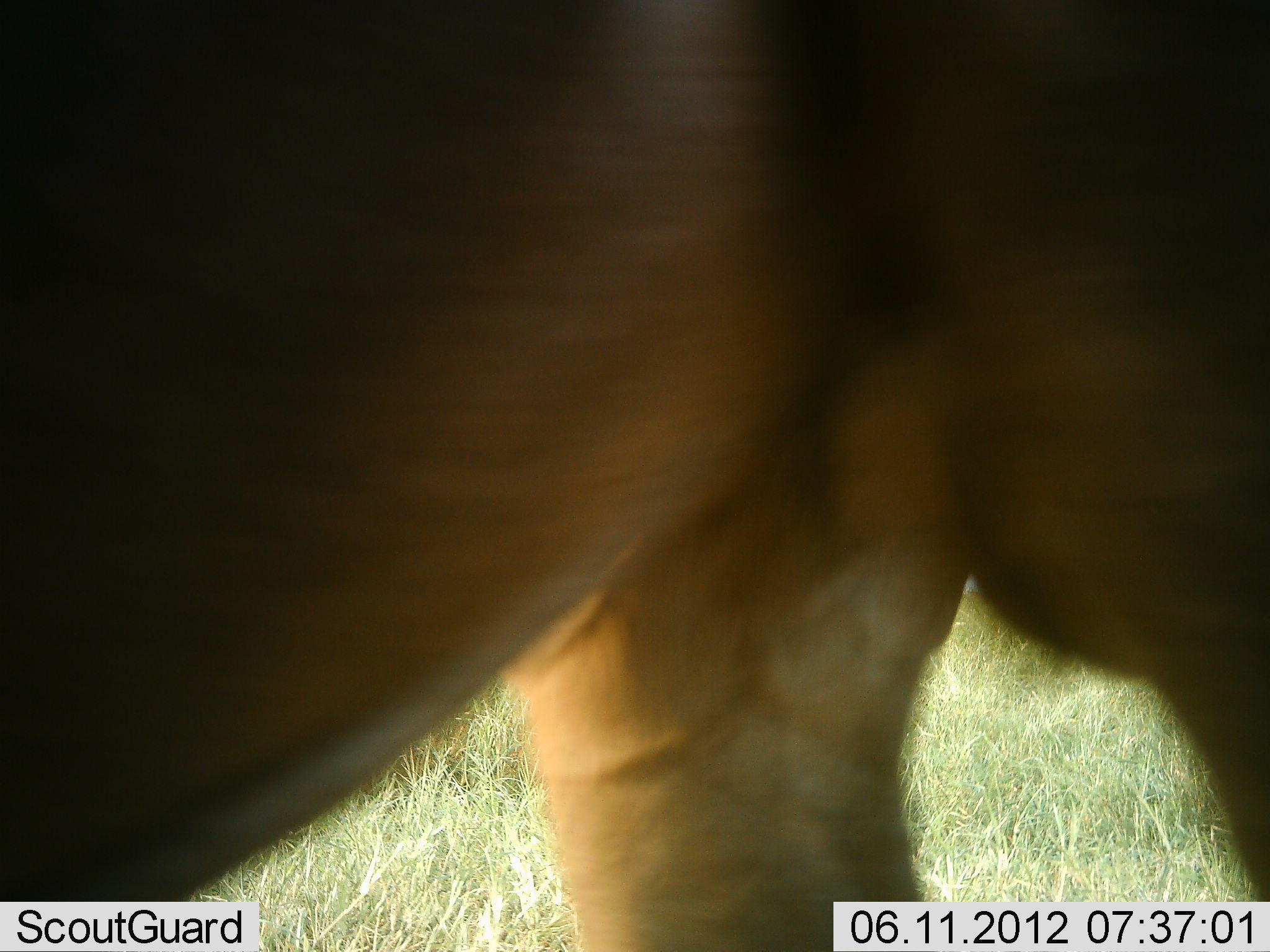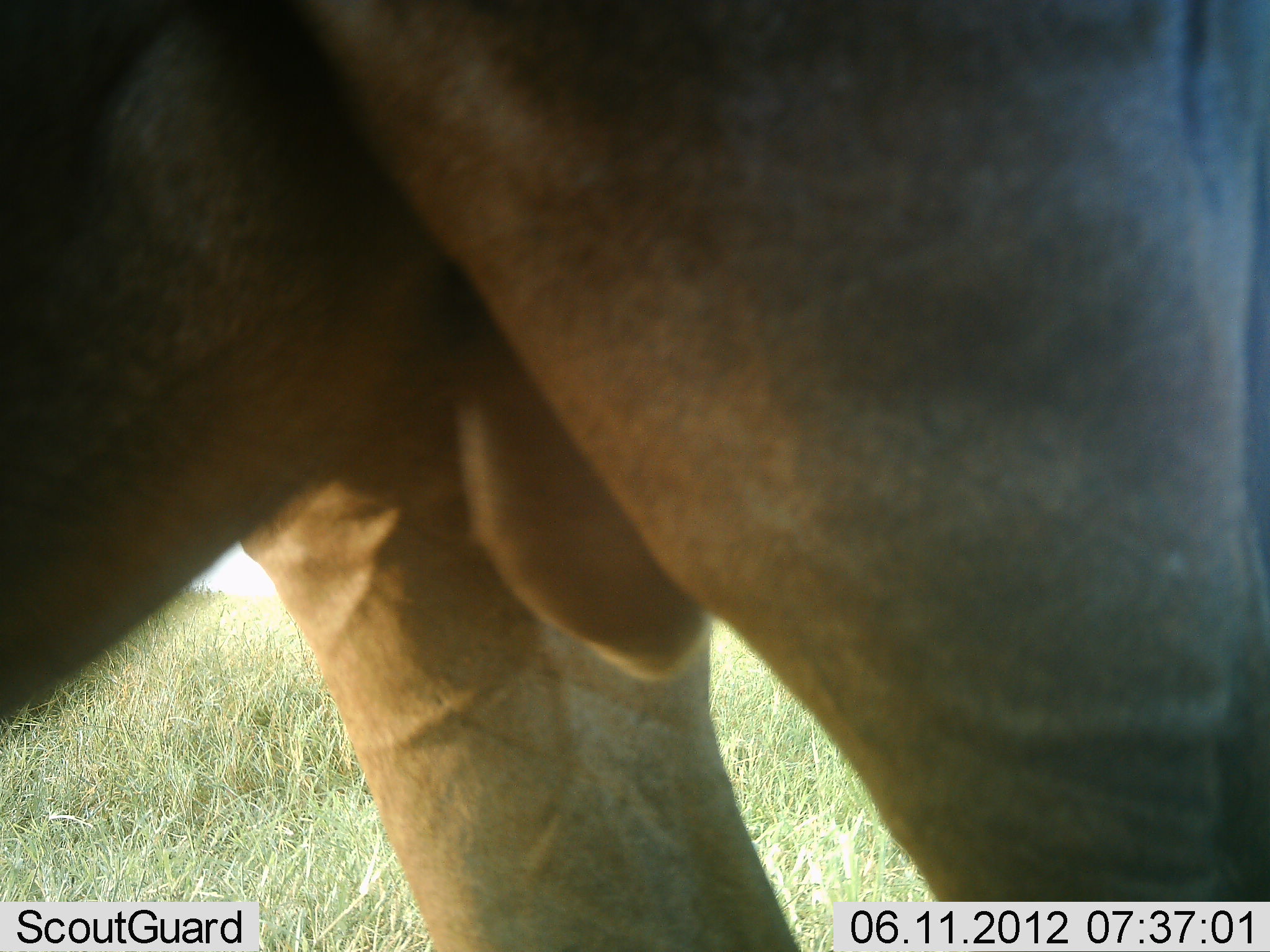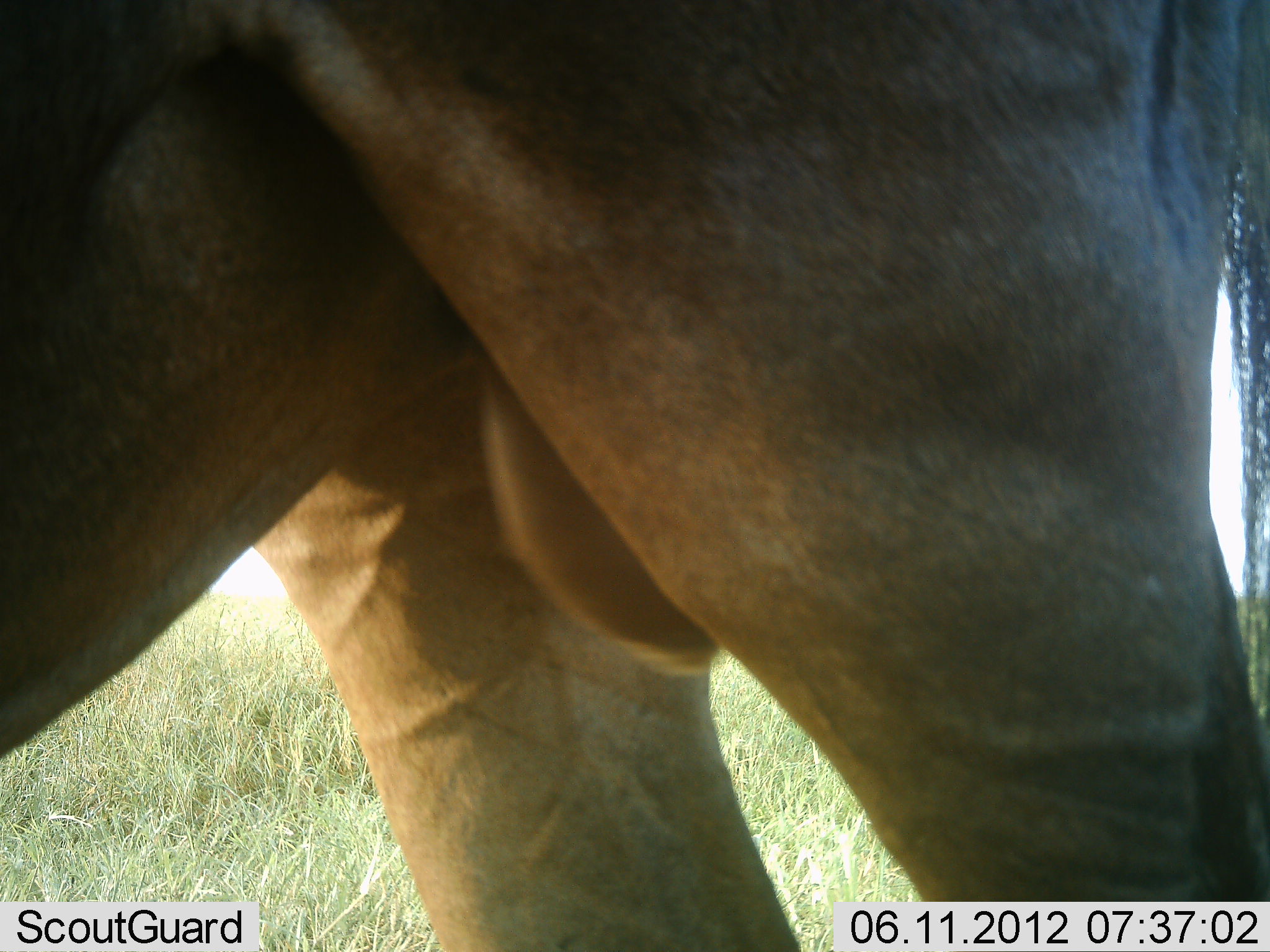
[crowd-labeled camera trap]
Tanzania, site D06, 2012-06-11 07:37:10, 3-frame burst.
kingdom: Animalia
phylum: Chordata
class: Mammalia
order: Artiodactyla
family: Bovidae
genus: Connochaetes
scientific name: Connochaetes taurinus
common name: blue wildebeest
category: wildebeest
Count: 1.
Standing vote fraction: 100%.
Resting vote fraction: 0%.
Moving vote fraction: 0%.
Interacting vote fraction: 0%.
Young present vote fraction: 0%.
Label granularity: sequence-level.